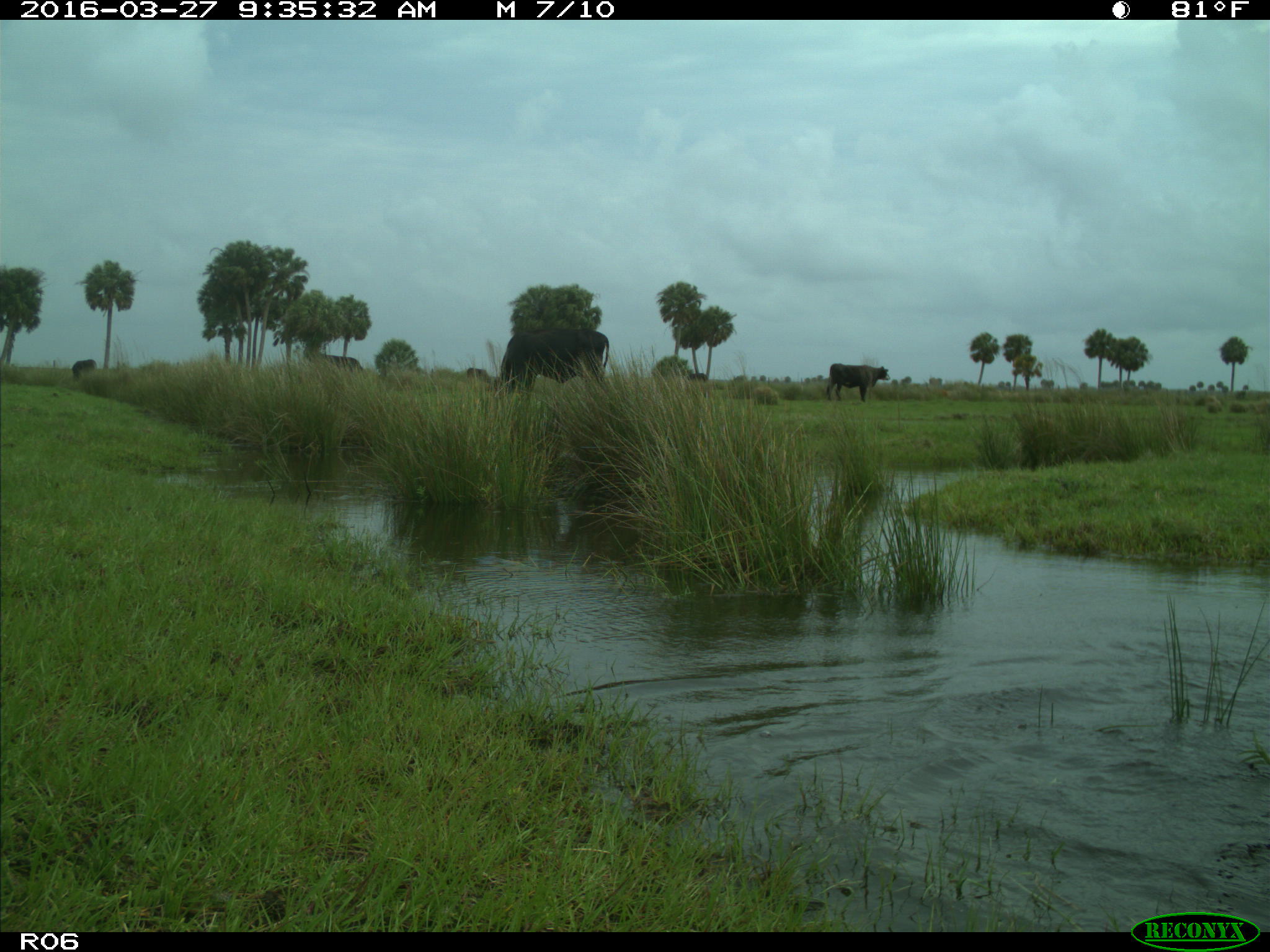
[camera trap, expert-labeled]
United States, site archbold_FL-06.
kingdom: Animalia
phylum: Chordata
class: Mammalia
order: Artiodactyla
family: Bovidae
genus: Bos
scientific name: Bos taurus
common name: domestic cow